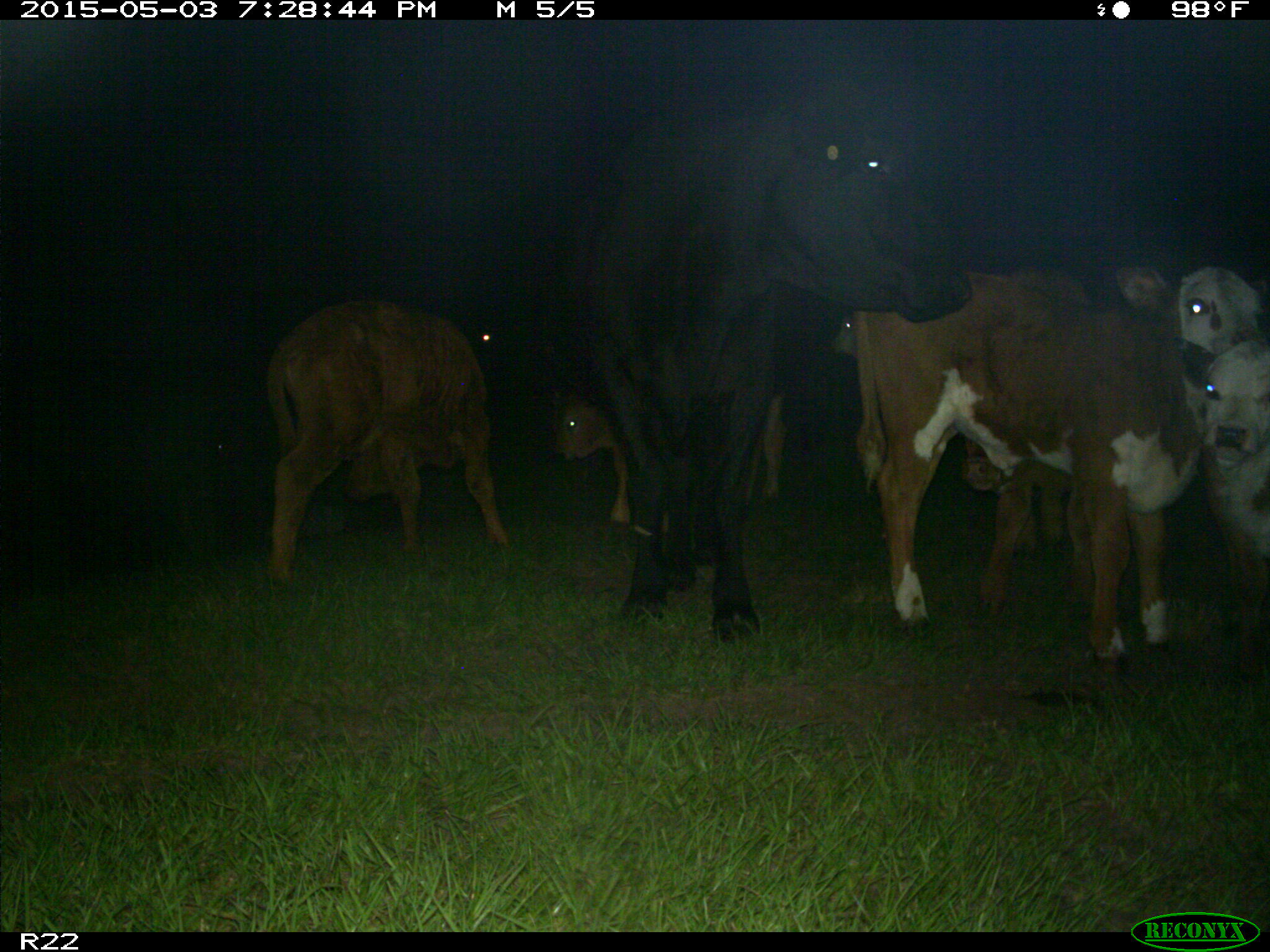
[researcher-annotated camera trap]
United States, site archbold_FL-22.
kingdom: Animalia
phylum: Chordata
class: Mammalia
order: Artiodactyla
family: Bovidae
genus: Bos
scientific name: Bos taurus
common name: domestic cow